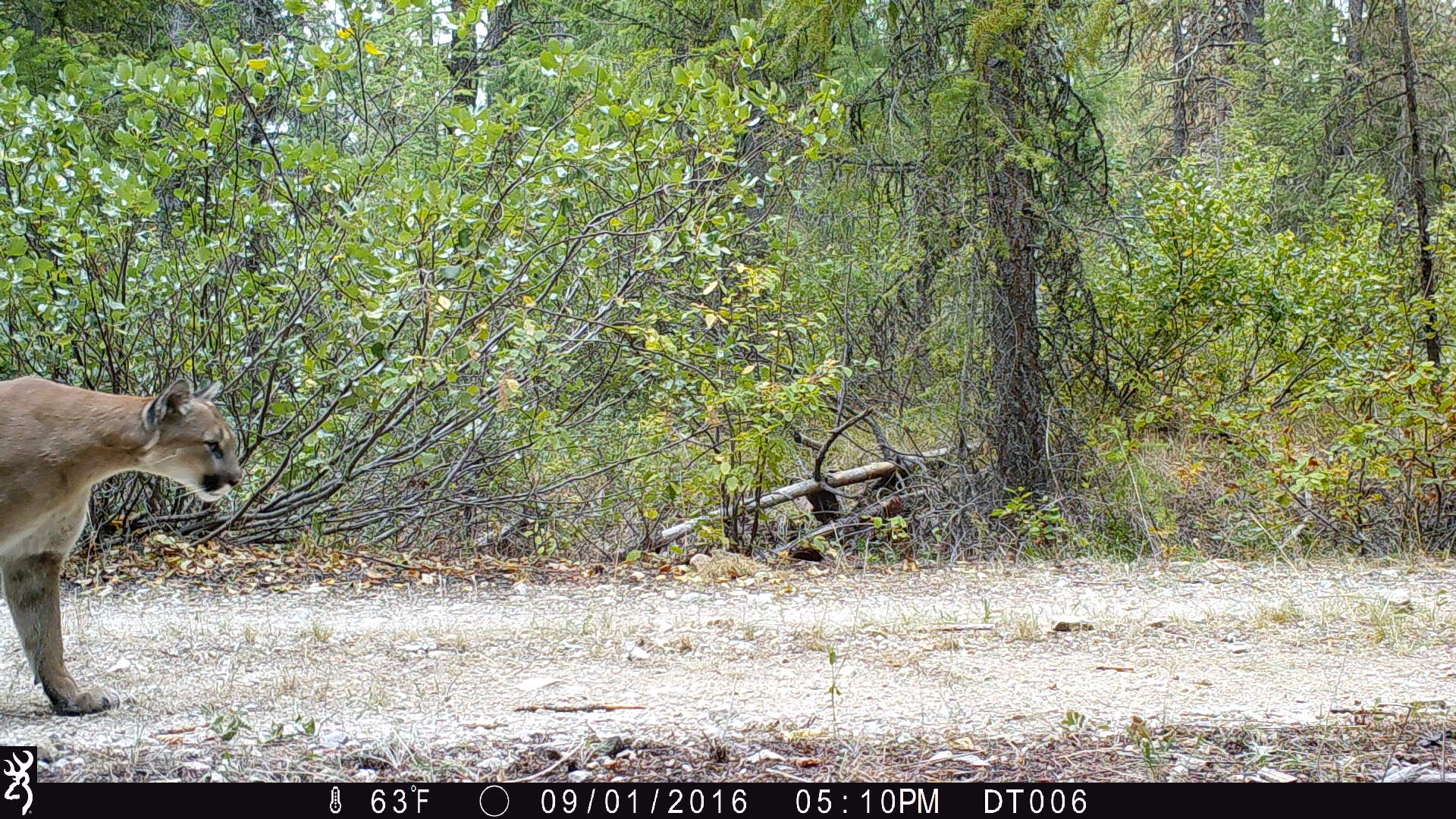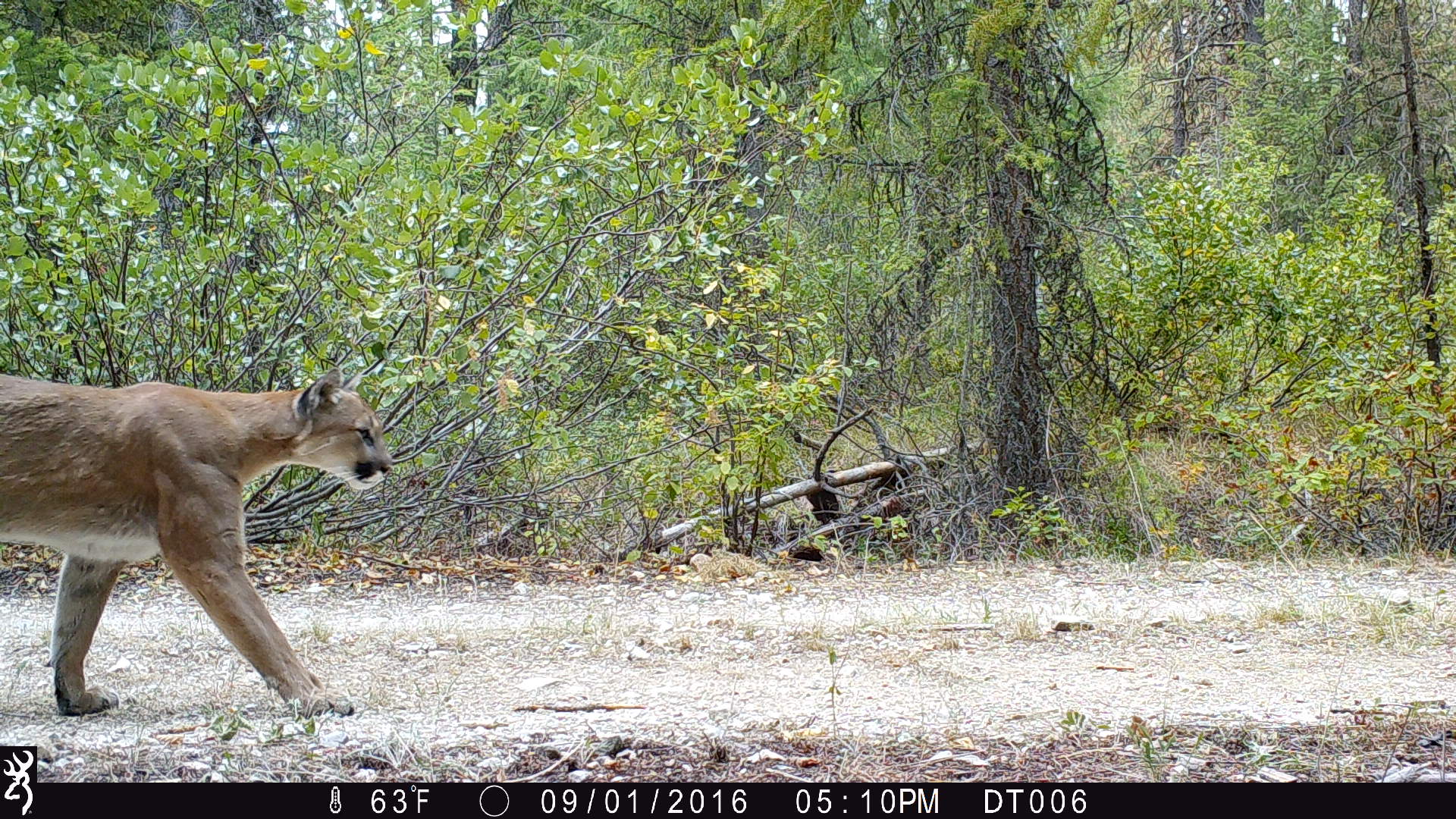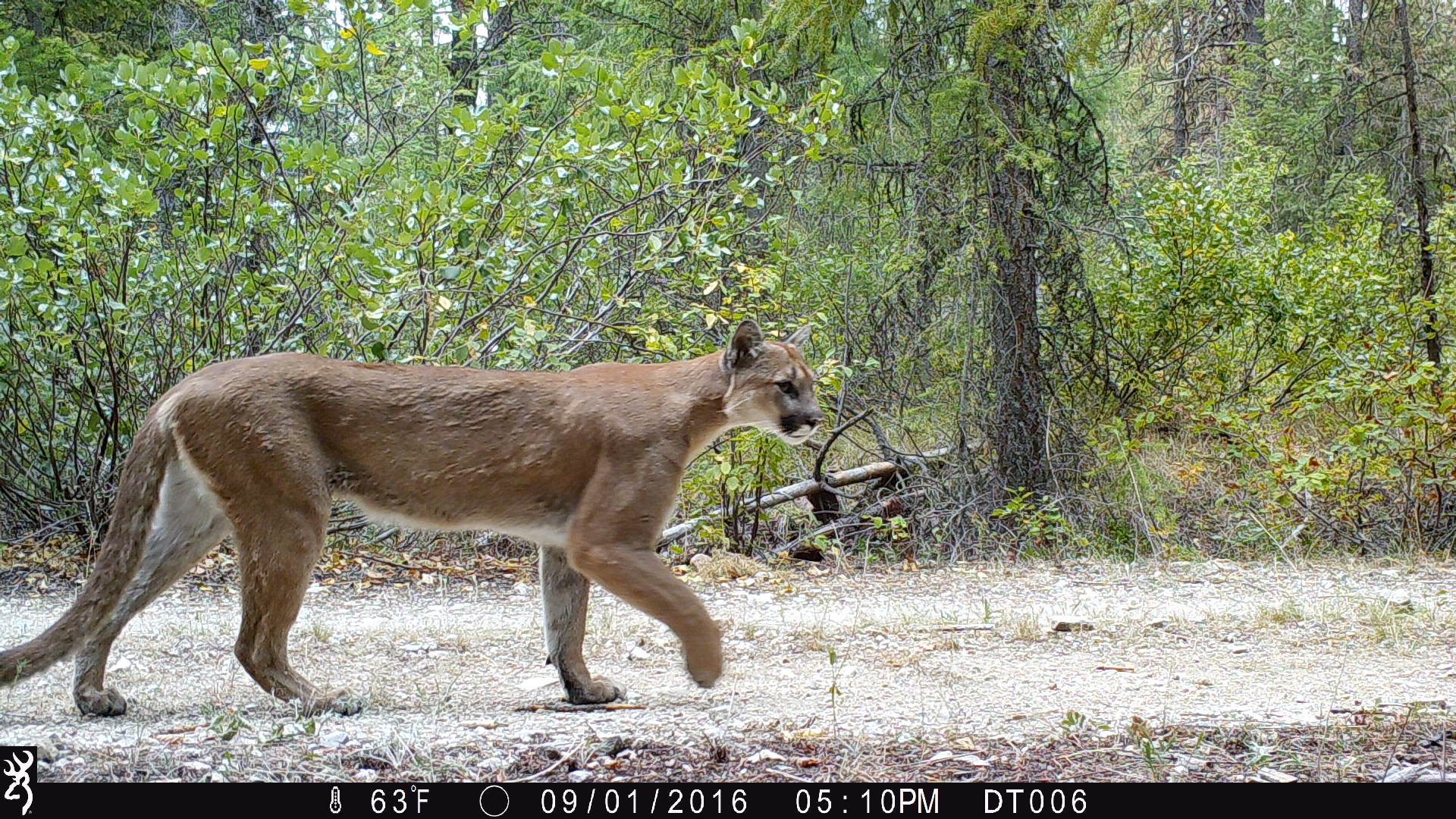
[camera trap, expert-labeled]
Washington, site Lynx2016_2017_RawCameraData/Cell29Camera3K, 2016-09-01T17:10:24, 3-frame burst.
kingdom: Animalia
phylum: Chordata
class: Mammalia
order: Carnivora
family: Felidae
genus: Puma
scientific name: Puma concolor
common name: mountain lion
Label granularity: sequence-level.